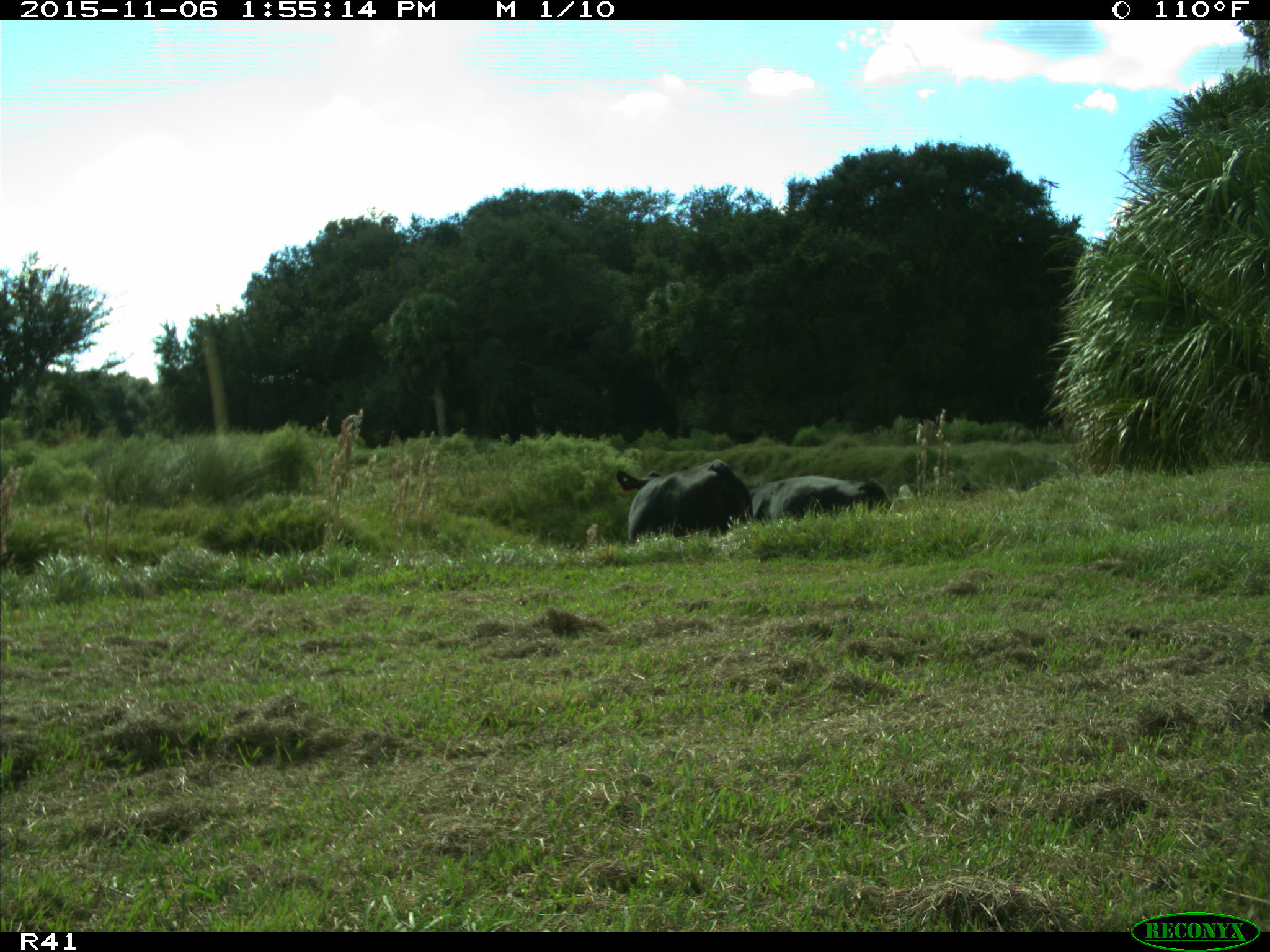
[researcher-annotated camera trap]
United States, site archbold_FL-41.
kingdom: Animalia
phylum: Chordata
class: Mammalia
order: Artiodactyla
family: Bovidae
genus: Bos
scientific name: Bos taurus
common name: domestic cow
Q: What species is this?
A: Bos taurus (domestic cow).